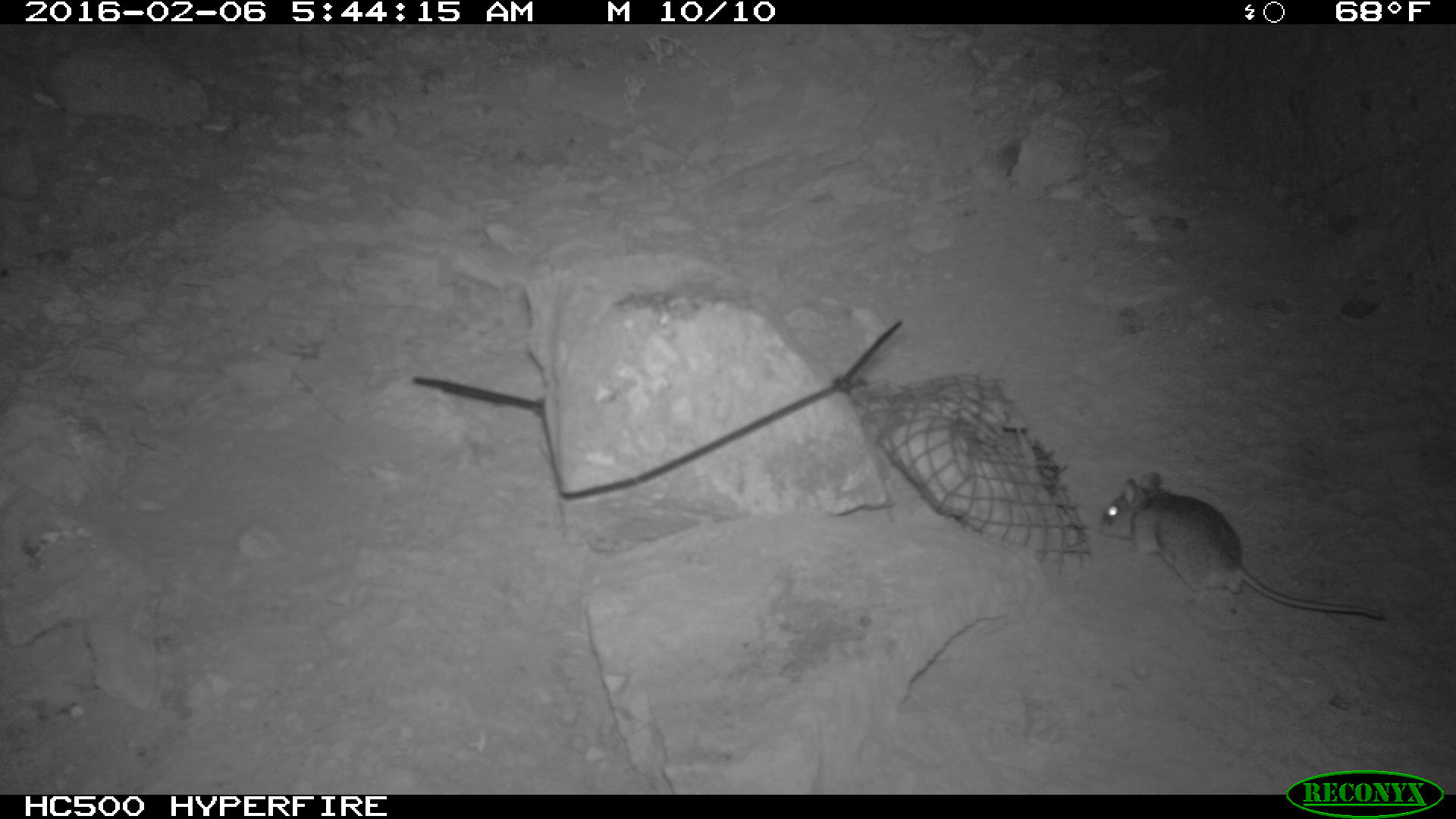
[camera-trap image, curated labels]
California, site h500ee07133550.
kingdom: Animalia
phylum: Chordata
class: Mammalia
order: Rodentia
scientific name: Rodentia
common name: rodent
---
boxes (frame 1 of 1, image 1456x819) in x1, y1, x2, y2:
rodent: 1097, 472, 1384, 619